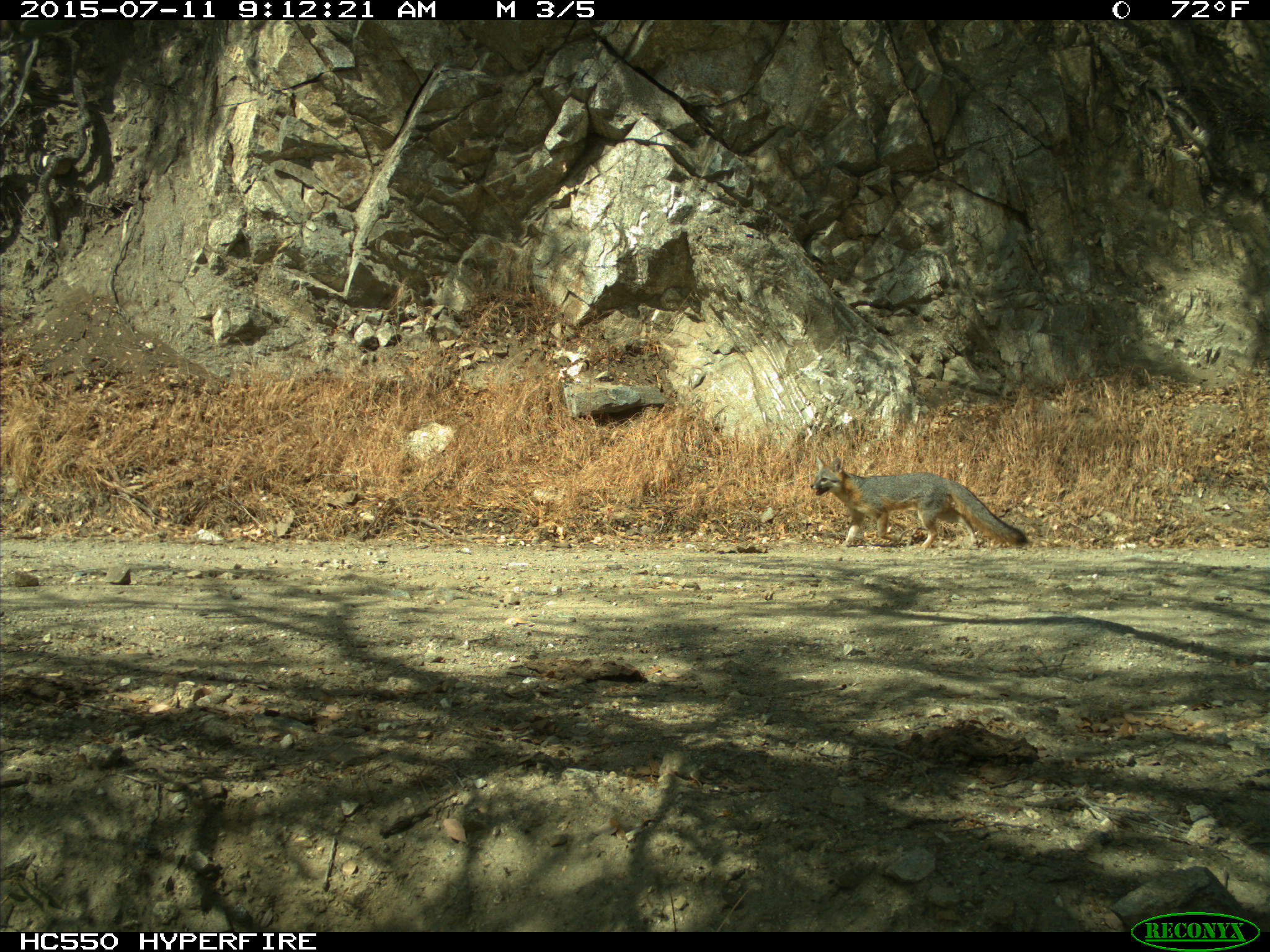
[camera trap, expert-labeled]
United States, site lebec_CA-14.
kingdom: Animalia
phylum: Chordata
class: Mammalia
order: Carnivora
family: Canidae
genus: Urocyon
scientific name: Urocyon cinereoargenteus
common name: gray fox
Urocyon cinereoargenteus (gray fox).